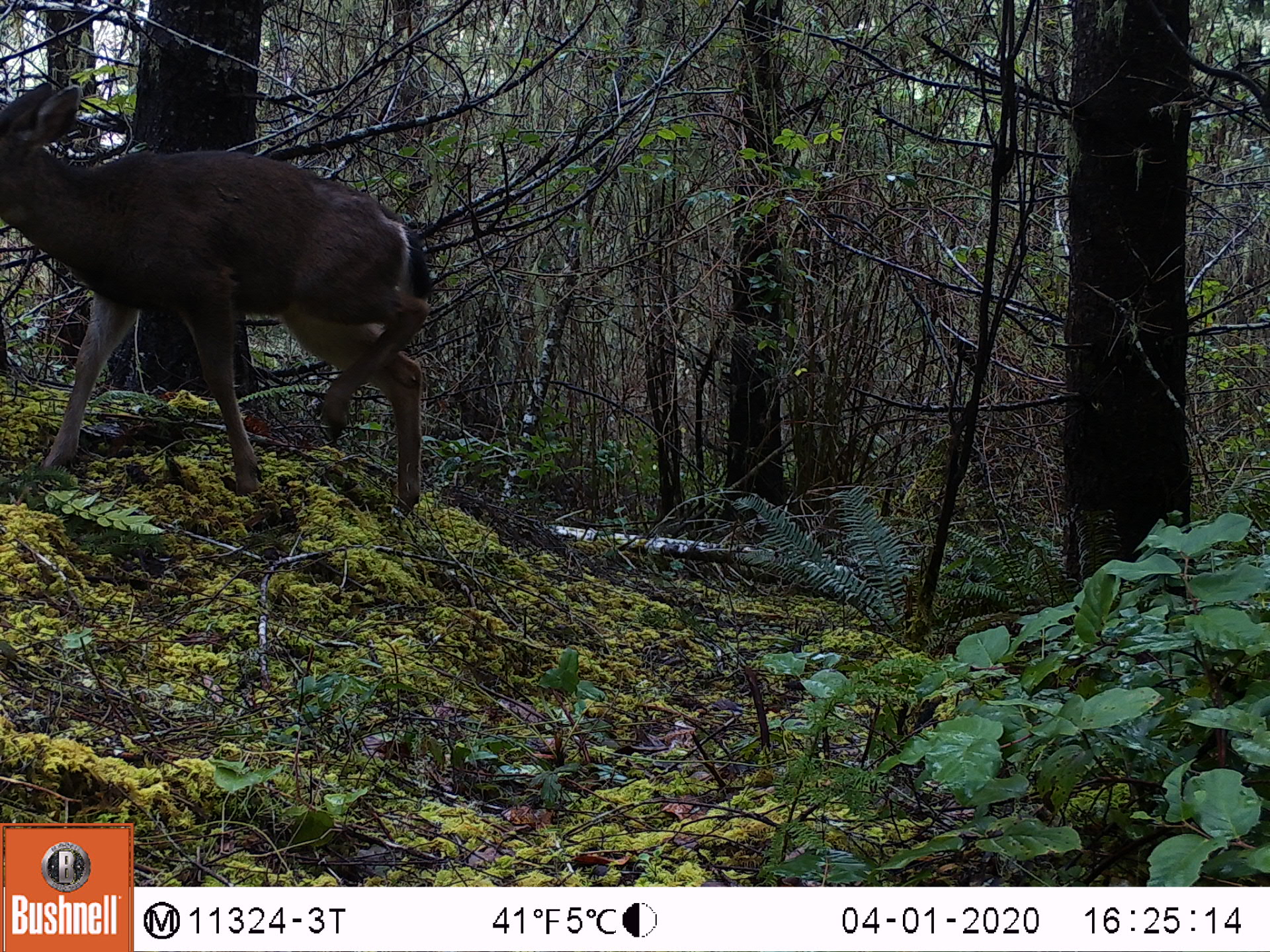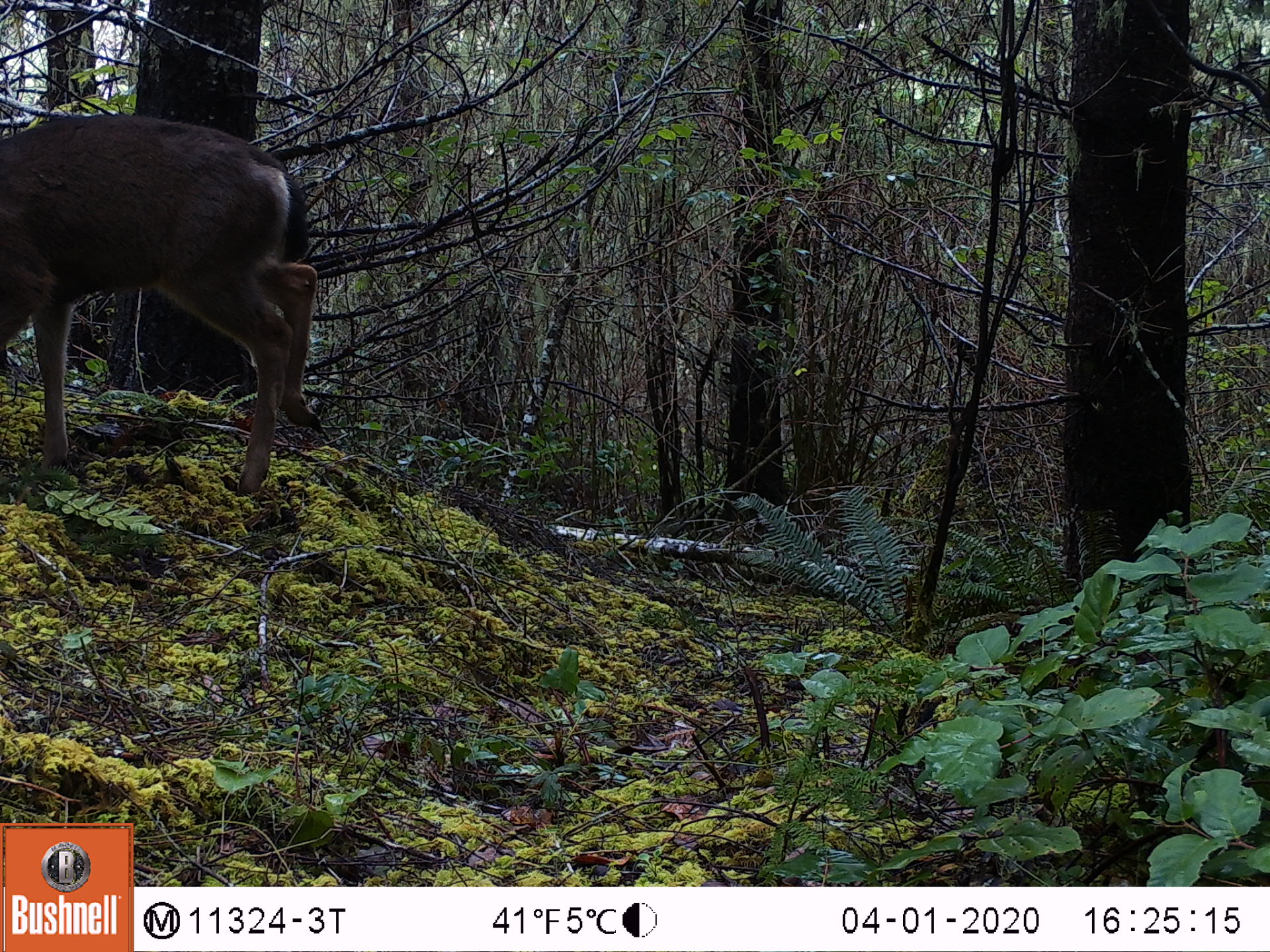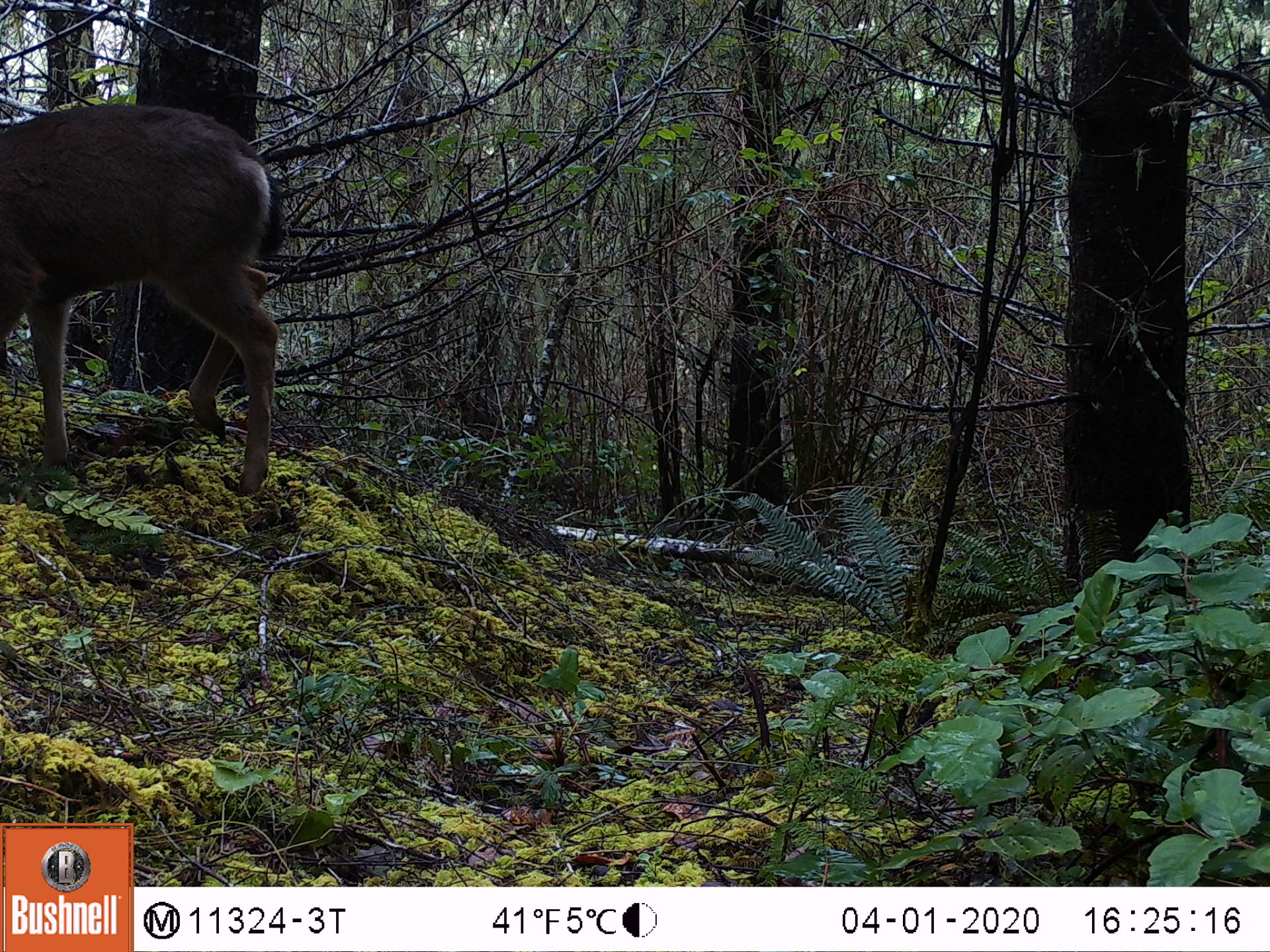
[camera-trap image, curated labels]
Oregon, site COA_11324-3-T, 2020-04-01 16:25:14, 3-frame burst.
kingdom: Animalia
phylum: Chordata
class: Mammalia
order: Artiodactyla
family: Cervidae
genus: Odocoileus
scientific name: Odocoileus hemionus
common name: black-tailed deer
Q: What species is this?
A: Black-tailed deer (Odocoileus hemionus).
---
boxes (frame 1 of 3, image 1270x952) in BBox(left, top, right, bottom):
black-tailed deer: BBox(0, 71, 441, 525)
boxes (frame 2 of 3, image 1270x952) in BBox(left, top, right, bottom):
black-tailed deer: BBox(0, 106, 329, 501)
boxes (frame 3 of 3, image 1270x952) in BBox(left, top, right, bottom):
black-tailed deer: BBox(0, 87, 292, 505)